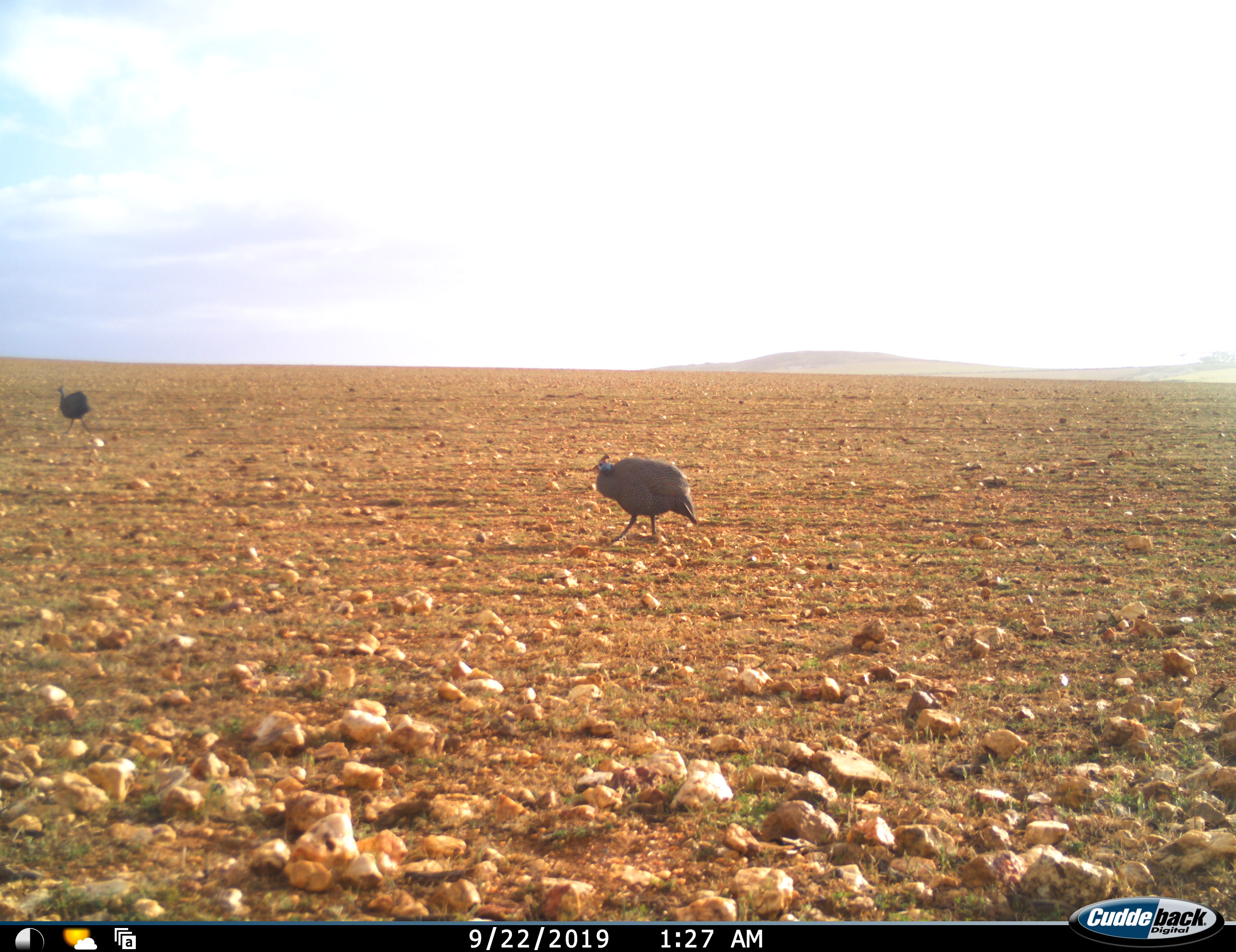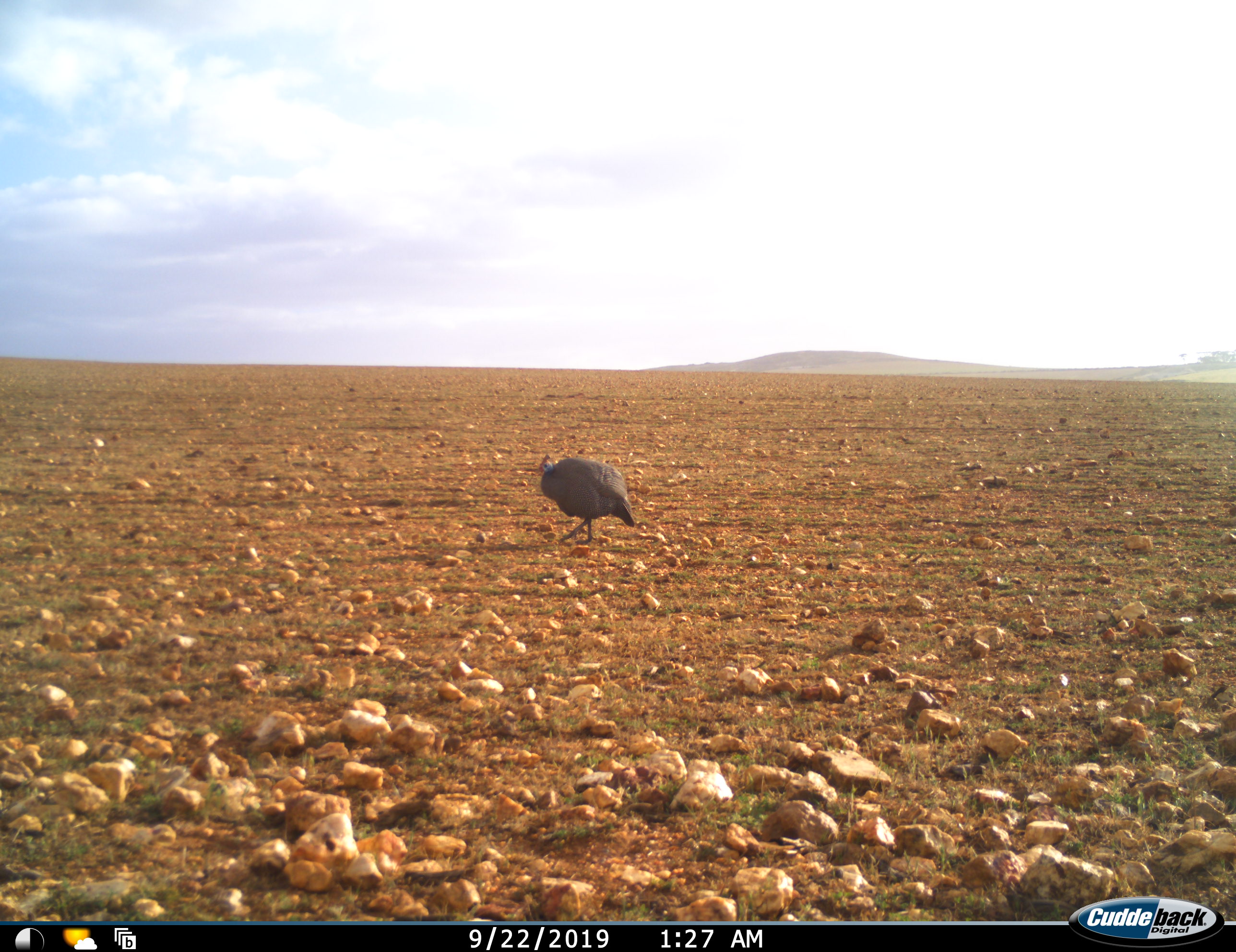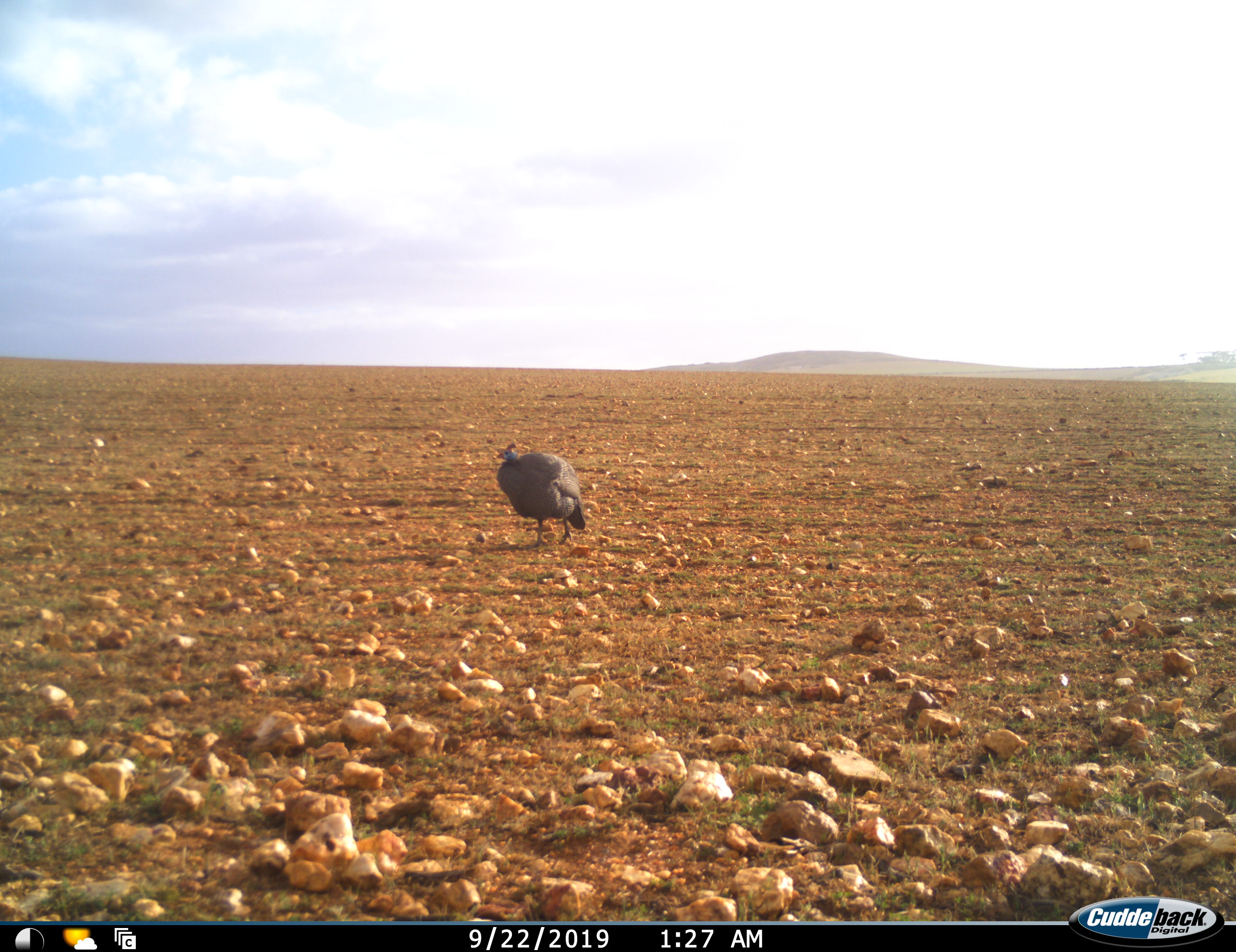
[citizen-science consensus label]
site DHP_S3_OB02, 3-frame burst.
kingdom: Animalia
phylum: Chordata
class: Aves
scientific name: Aves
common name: bird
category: birdother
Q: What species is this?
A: Birdother (bird) (Aves).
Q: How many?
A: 2.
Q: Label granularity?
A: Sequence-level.